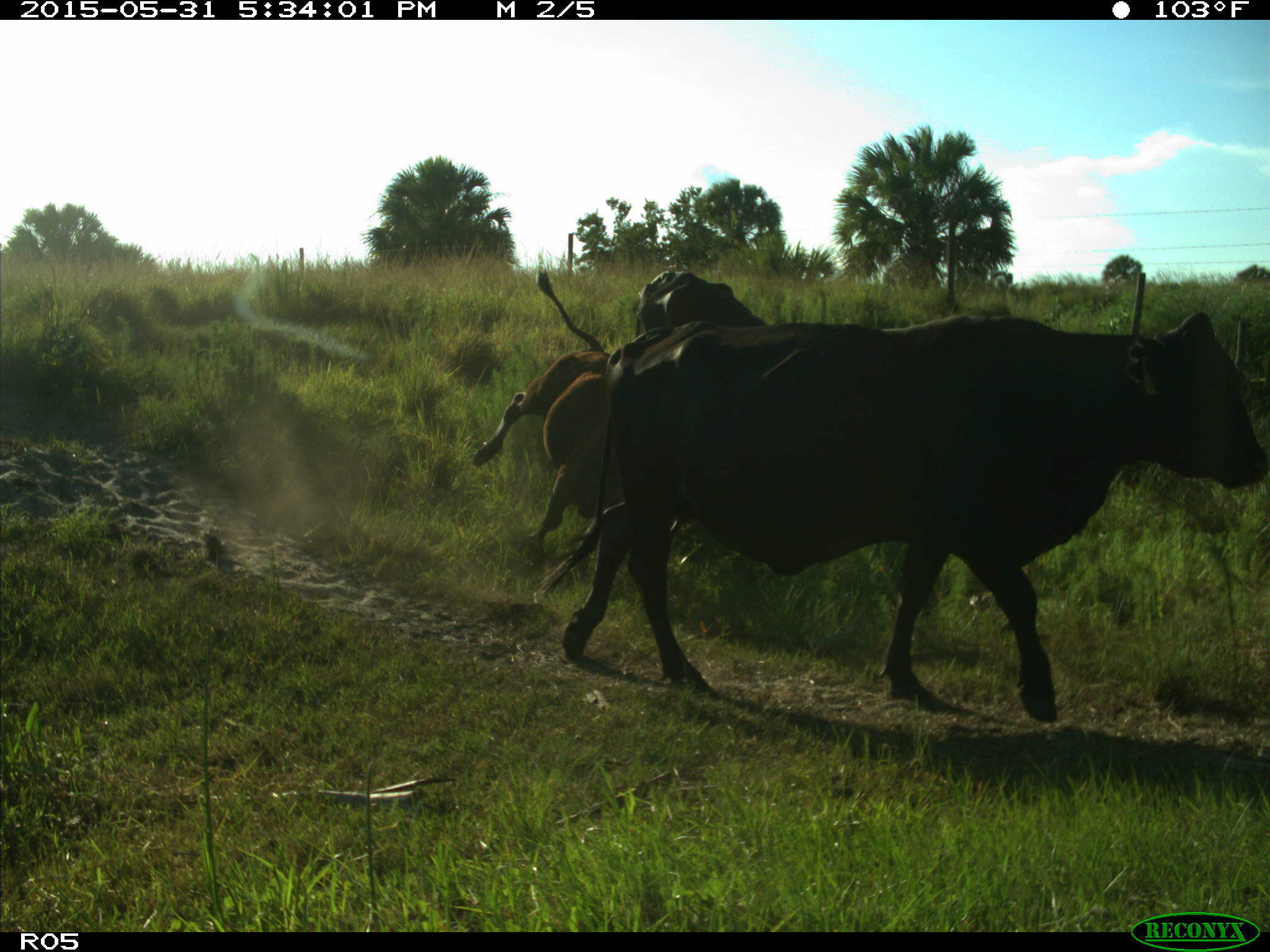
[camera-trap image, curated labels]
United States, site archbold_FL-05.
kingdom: Animalia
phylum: Chordata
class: Mammalia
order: Artiodactyla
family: Bovidae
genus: Bos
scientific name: Bos taurus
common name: domestic cow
Bos taurus (domestic cow).